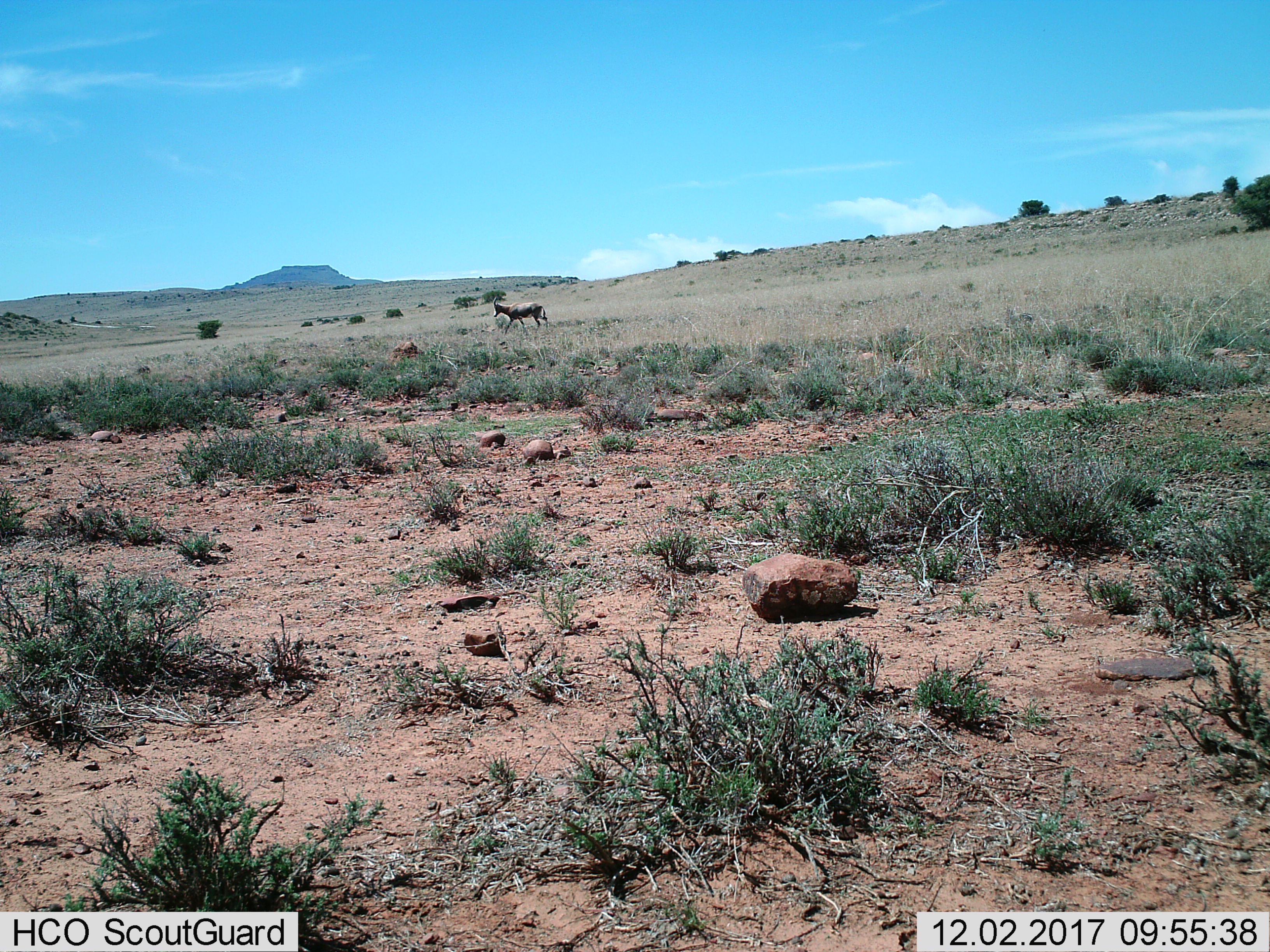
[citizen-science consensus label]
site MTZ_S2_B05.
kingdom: Animalia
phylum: Chordata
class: Mammalia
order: Artiodactyla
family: Bovidae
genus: Damaliscus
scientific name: Damaliscus pygargus phillipsi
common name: blesbok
Blesbok (Damaliscus pygargus phillipsi), count 1. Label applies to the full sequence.